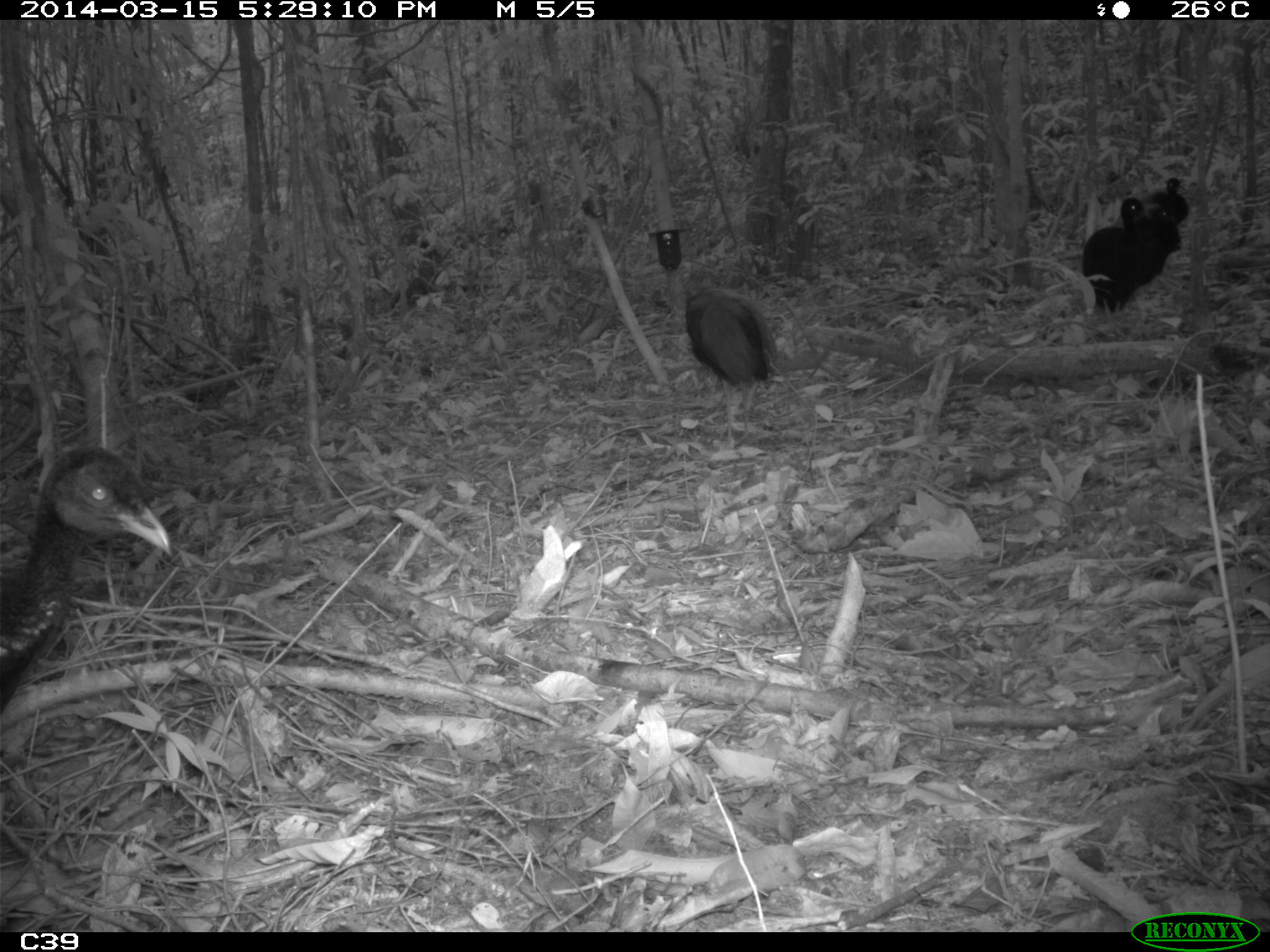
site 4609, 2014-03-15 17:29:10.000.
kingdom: Animalia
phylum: Chordata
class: Aves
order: Gruiformes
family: Psophiidae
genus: Psophia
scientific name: Psophia crepitans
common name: gray-winged trumpeter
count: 8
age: adult